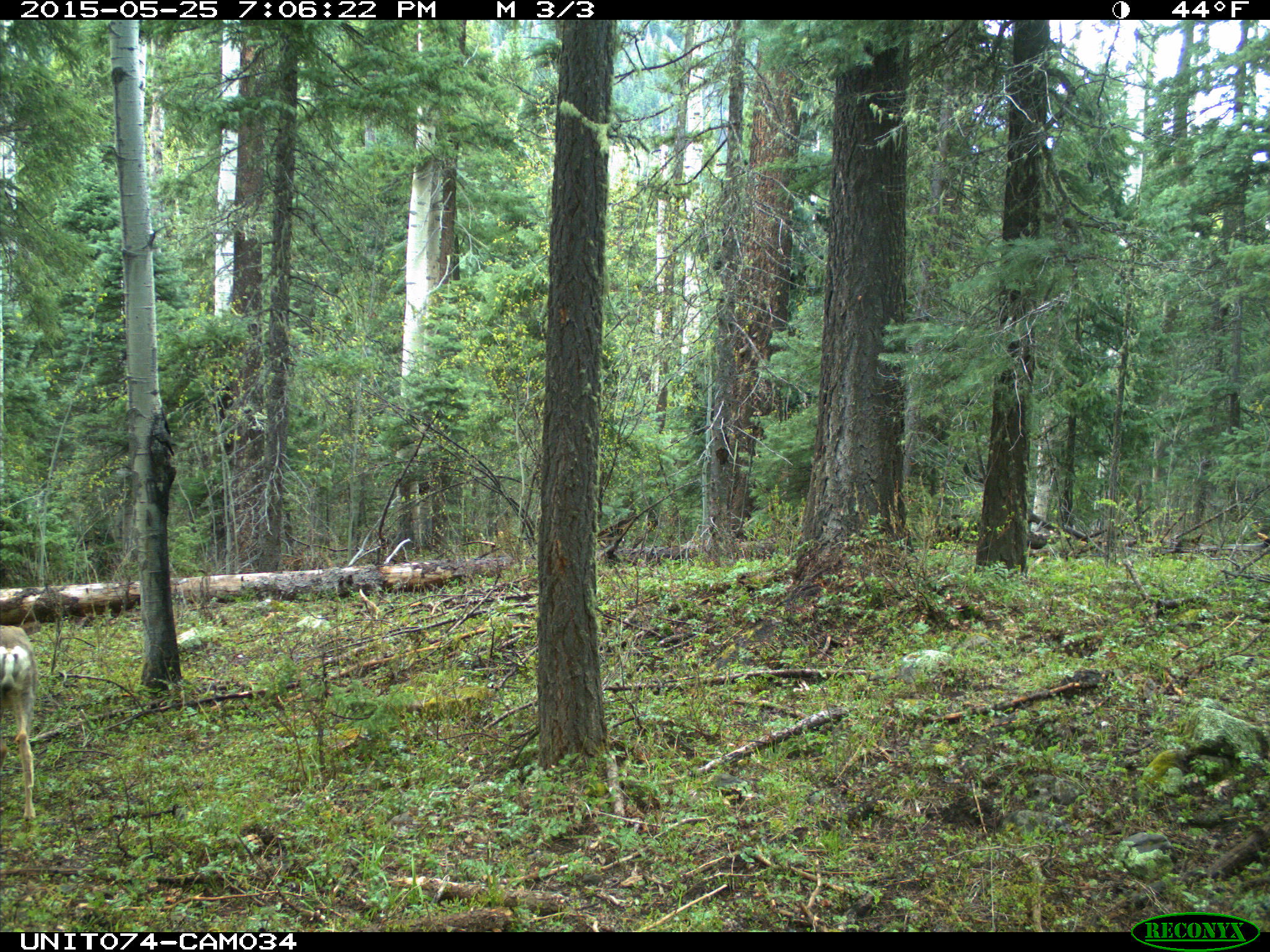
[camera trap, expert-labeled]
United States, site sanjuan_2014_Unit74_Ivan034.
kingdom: Animalia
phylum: Chordata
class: Mammalia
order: Artiodactyla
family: Cervidae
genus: Odocoileus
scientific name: Odocoileus hemionus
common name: mule deer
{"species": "Odocoileus hemionus (mule deer)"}